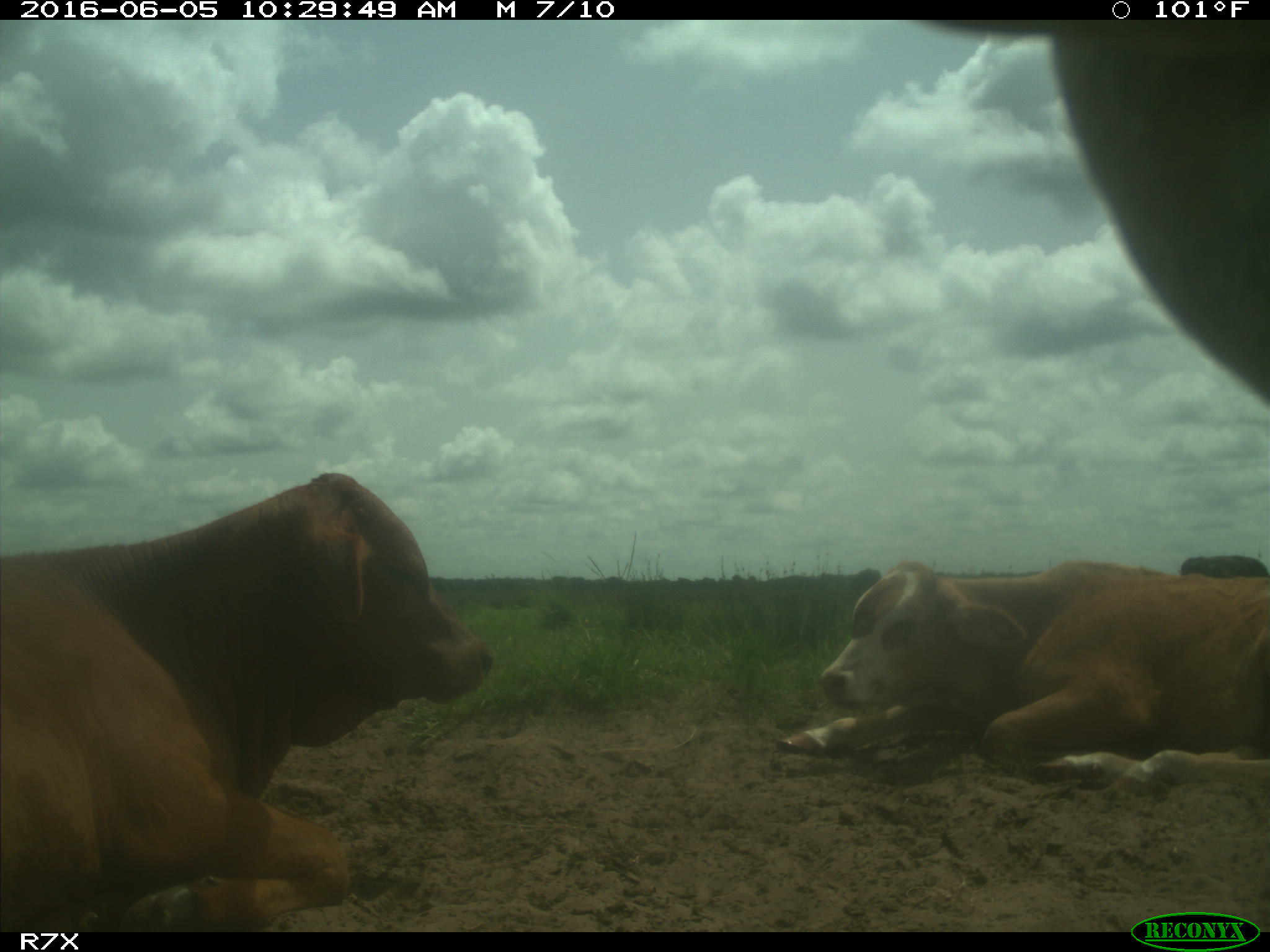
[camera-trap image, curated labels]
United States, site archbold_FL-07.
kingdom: Animalia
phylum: Chordata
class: Mammalia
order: Artiodactyla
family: Bovidae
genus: Bos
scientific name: Bos taurus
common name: domestic cow